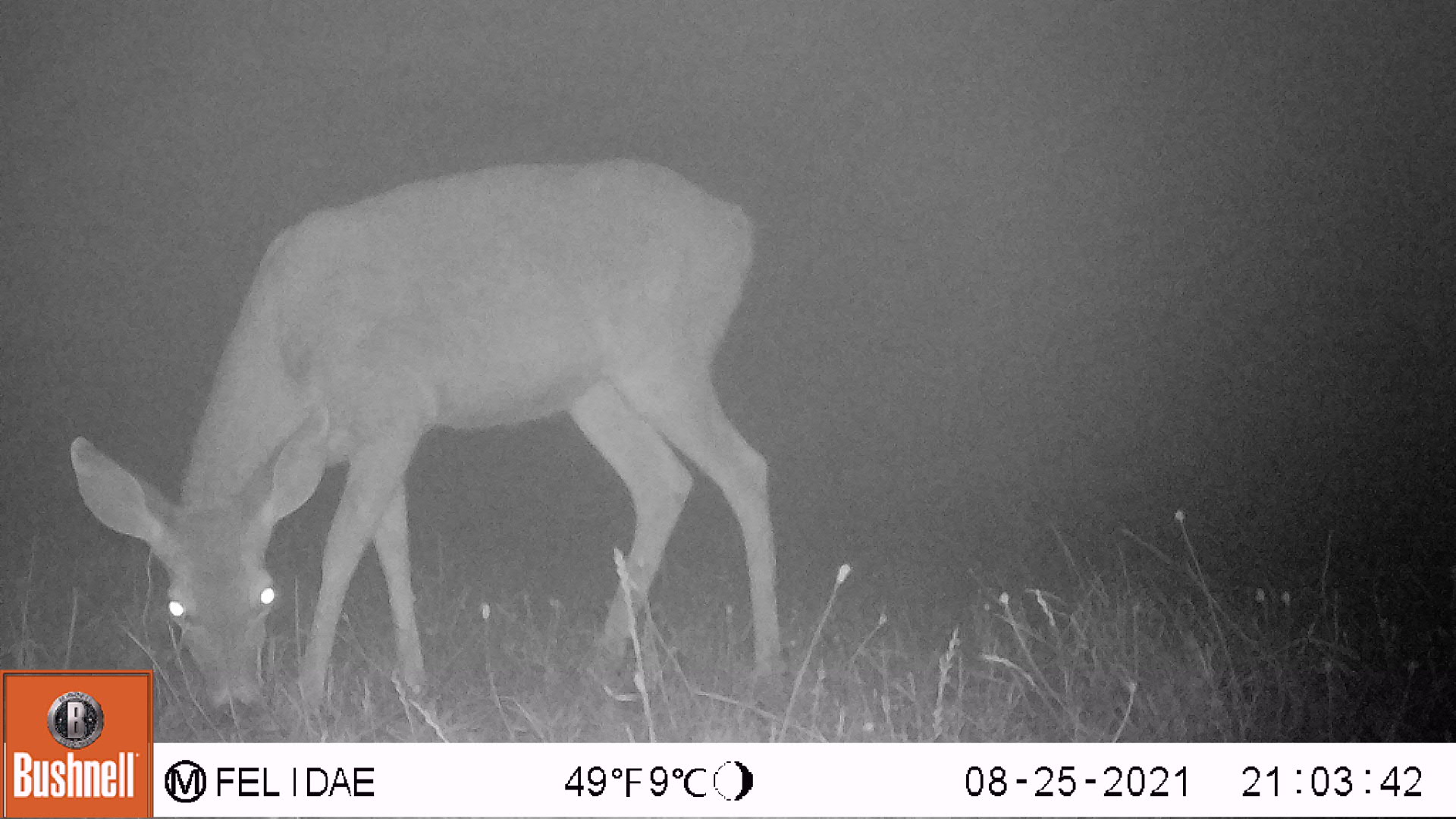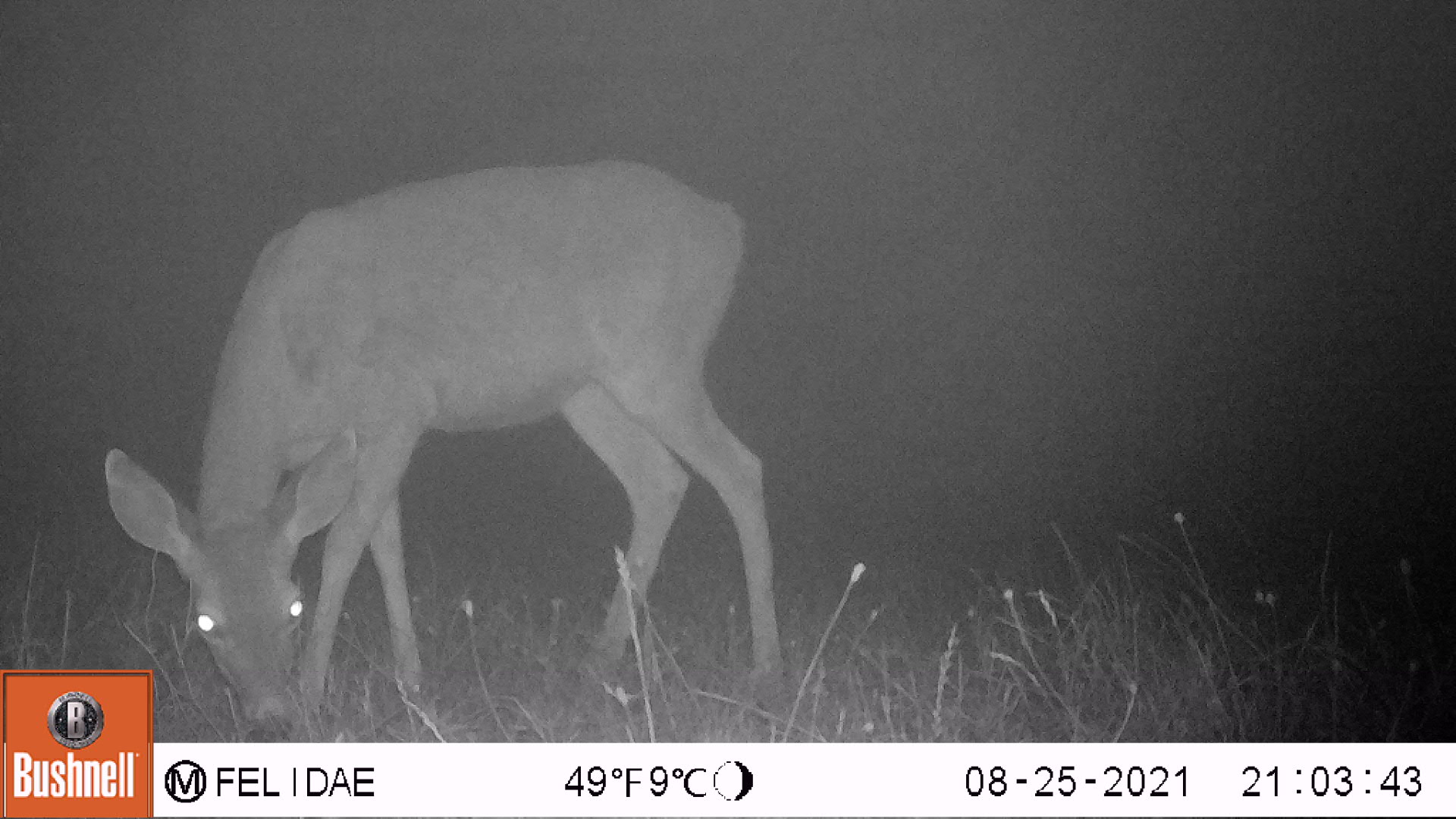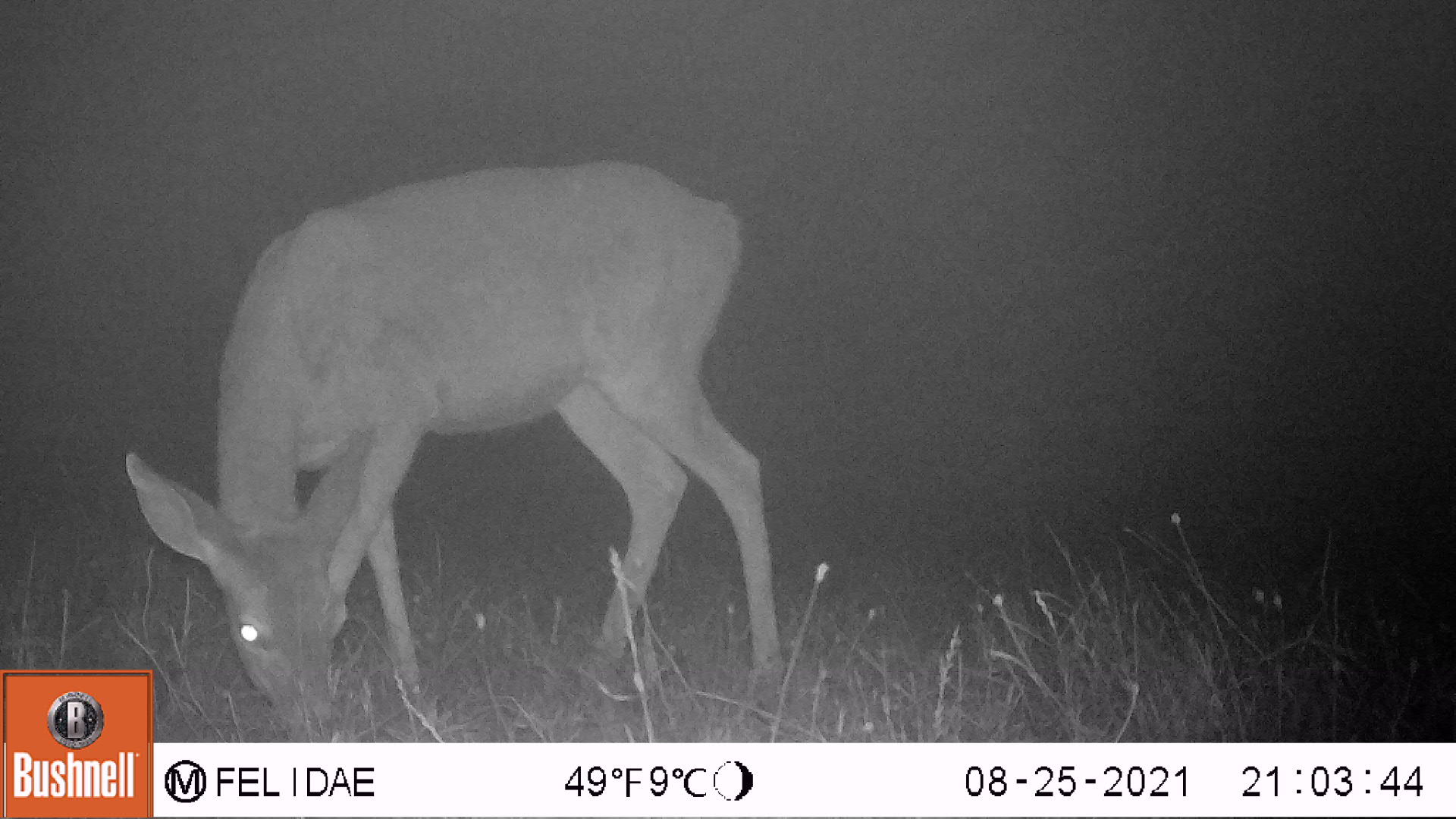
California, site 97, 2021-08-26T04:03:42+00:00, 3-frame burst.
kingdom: Animalia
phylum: Chordata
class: Mammalia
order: Artiodactyla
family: Cervidae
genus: Odocoileus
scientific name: Odocoileus hemionus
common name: mule deer